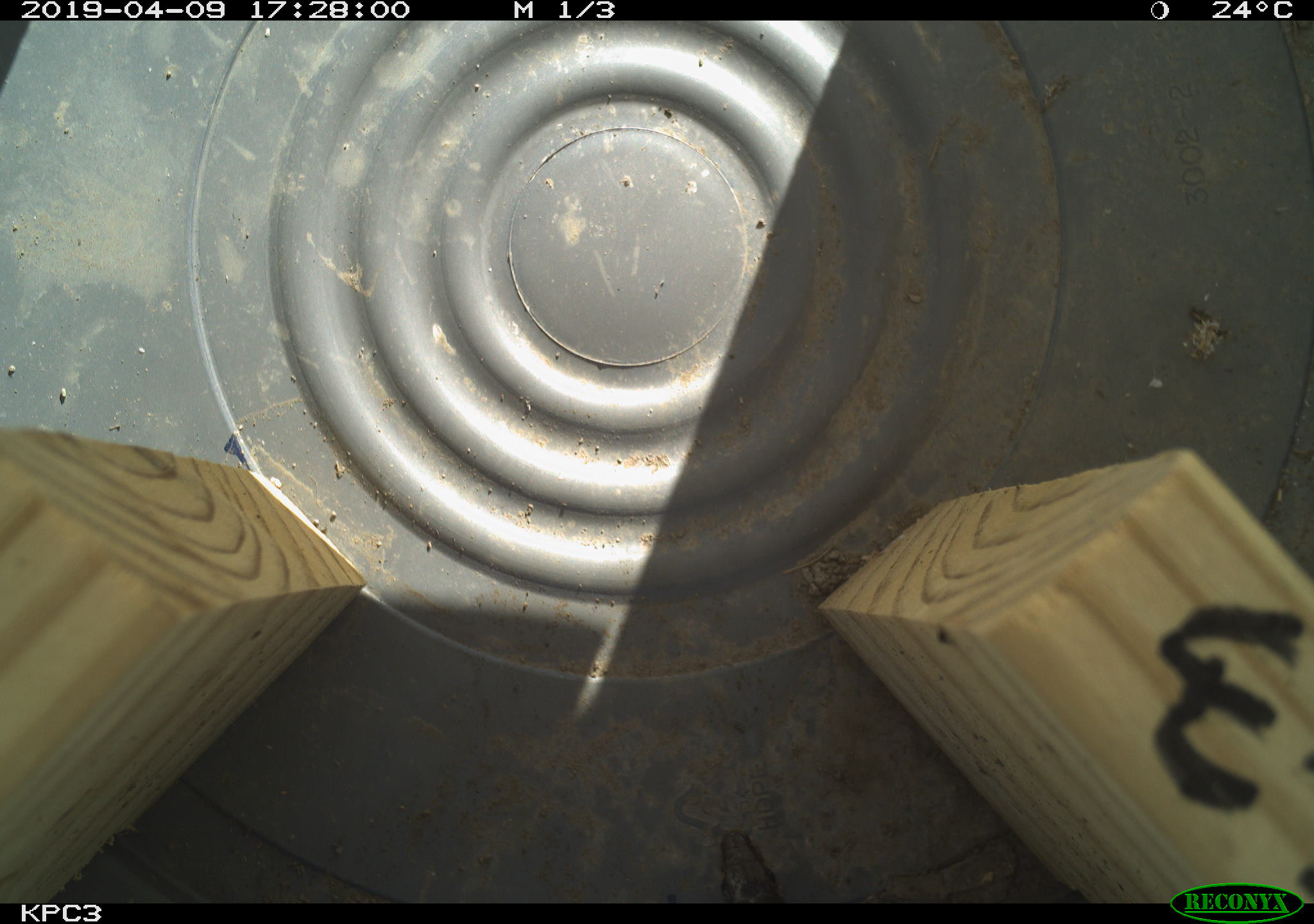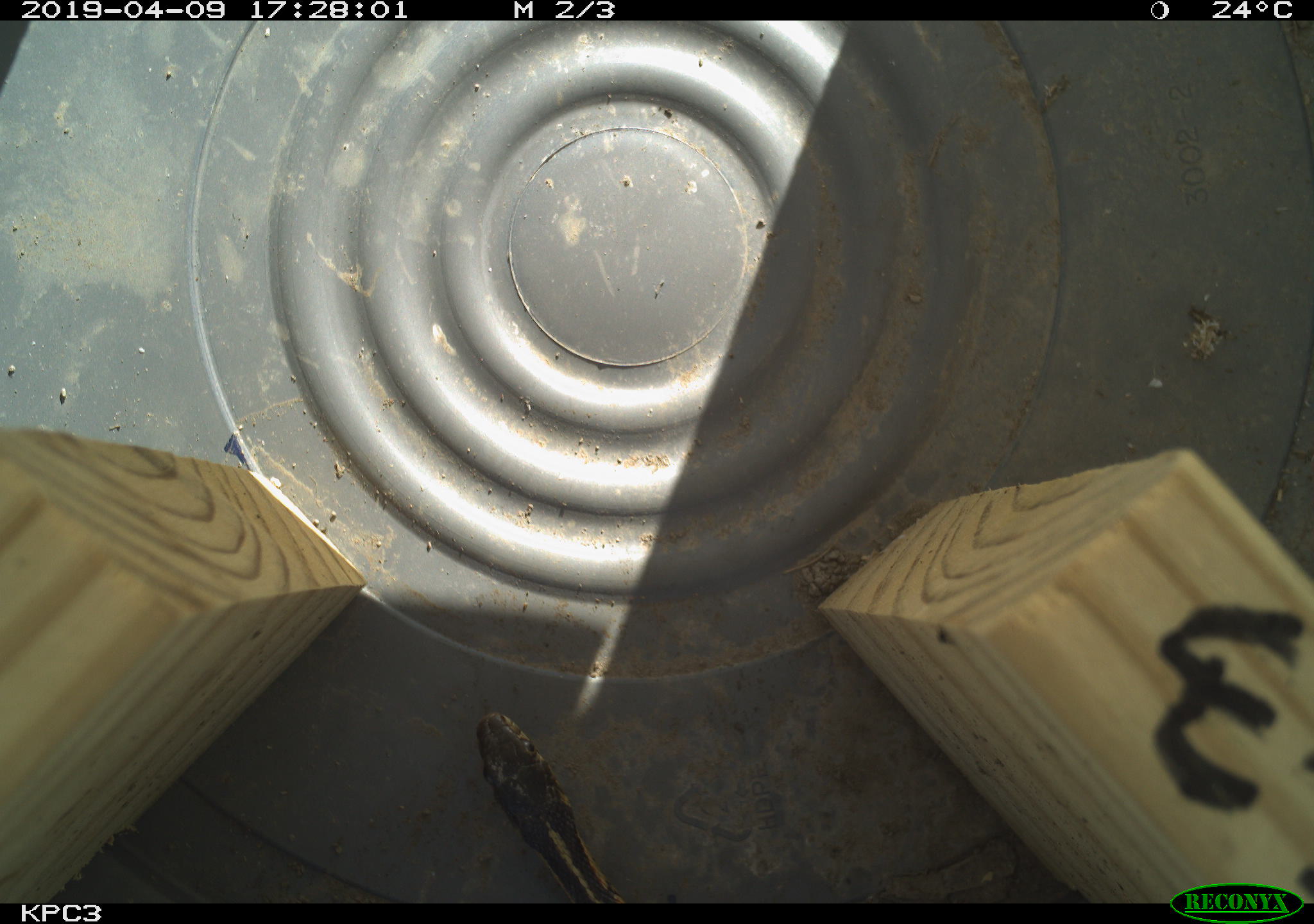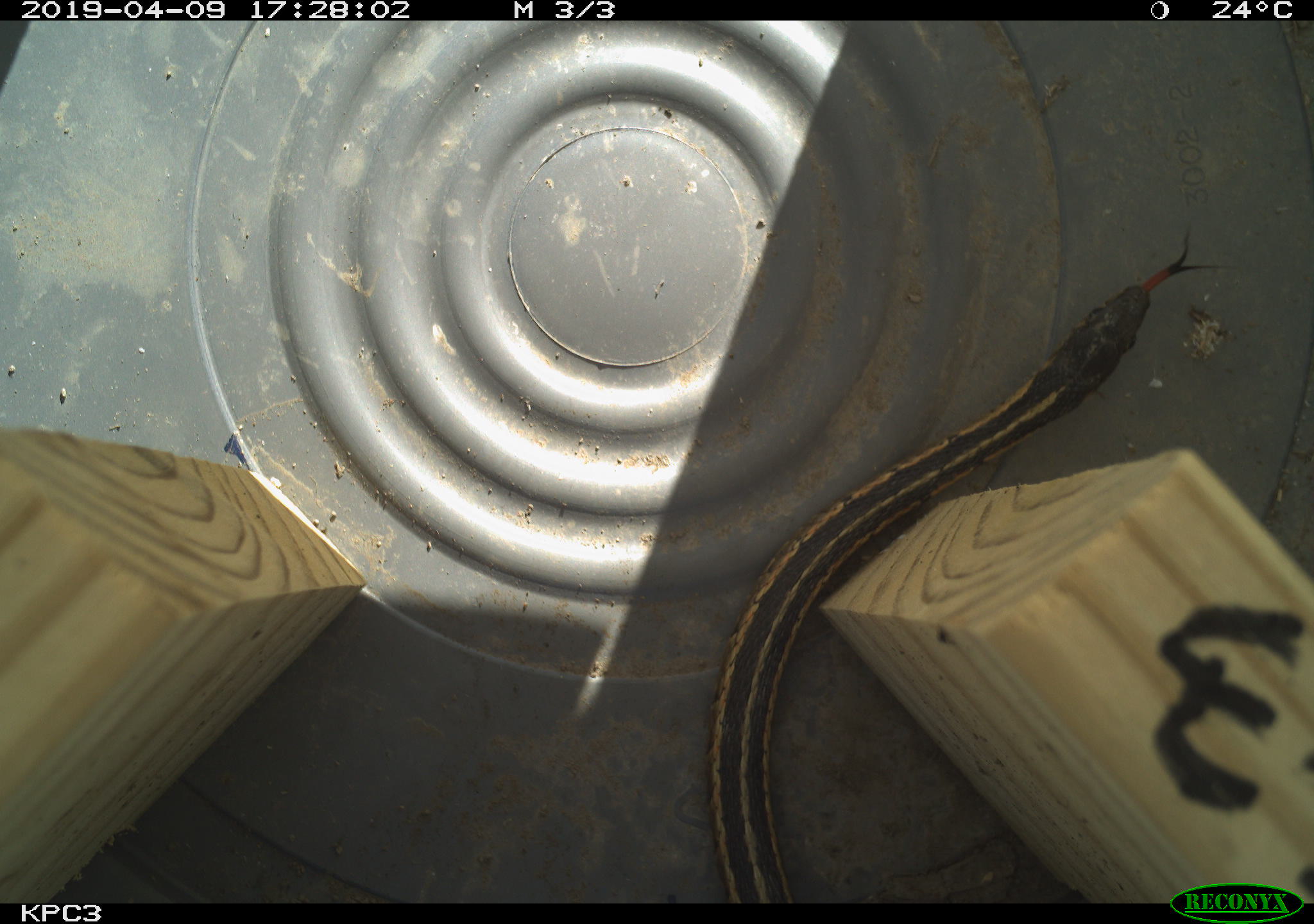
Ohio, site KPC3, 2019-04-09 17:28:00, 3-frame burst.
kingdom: Animalia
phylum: Chordata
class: Reptilia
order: Squamata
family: Colubridae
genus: Thamnophis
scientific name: Thamnophis sirtalis sirtalis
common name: eastern gartersnake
Eastern gartersnake (Thamnophis sirtalis sirtalis).